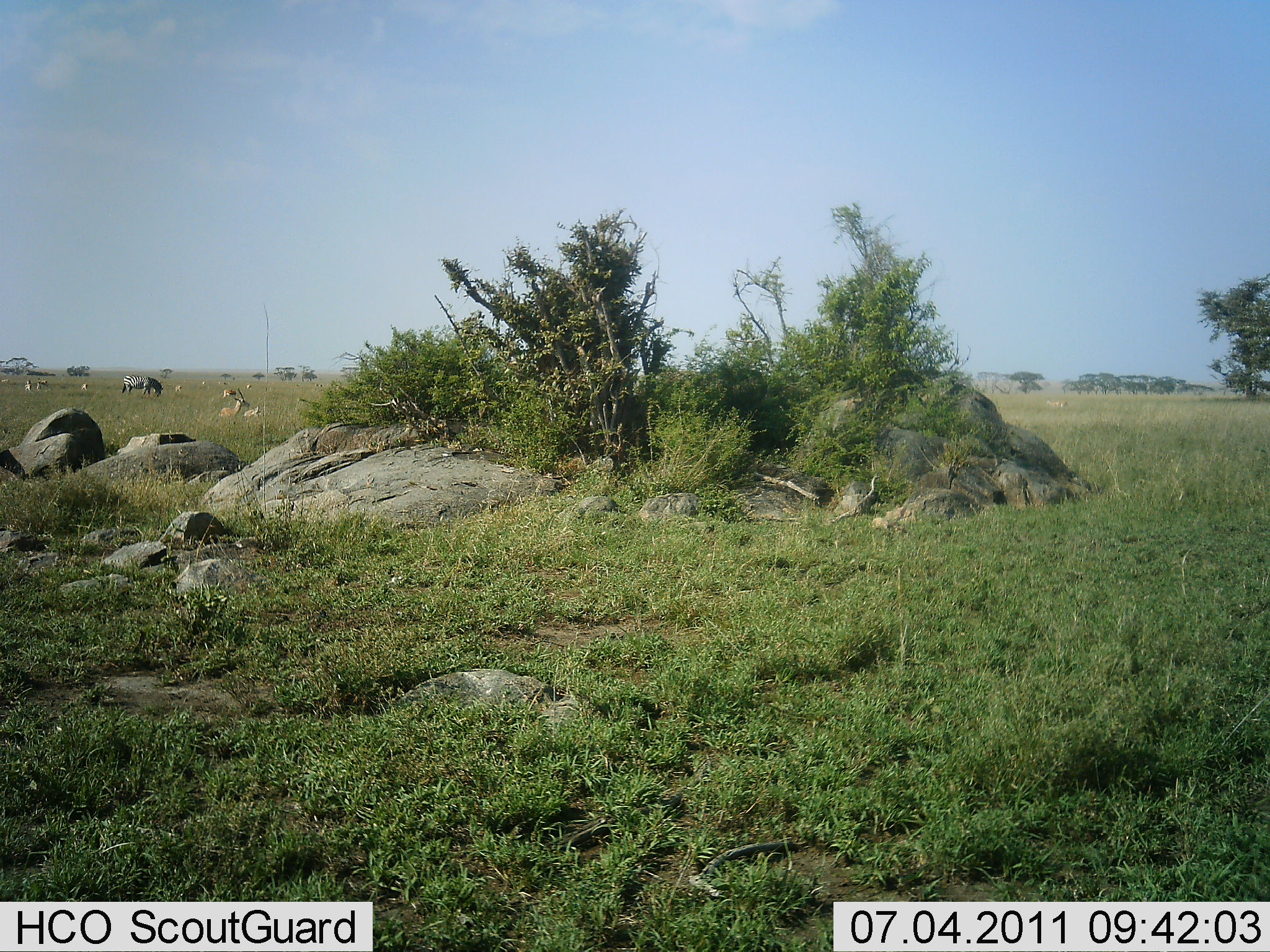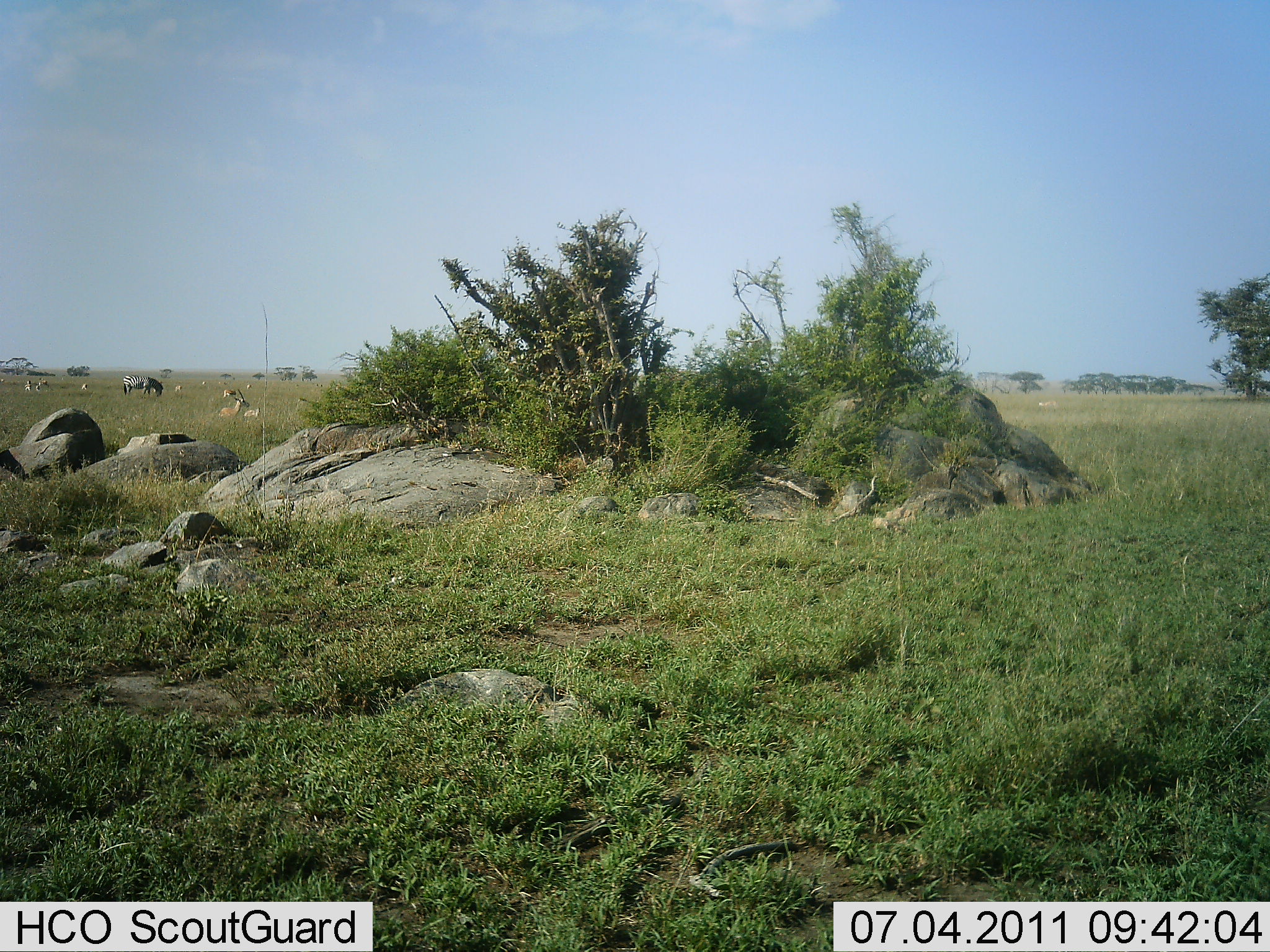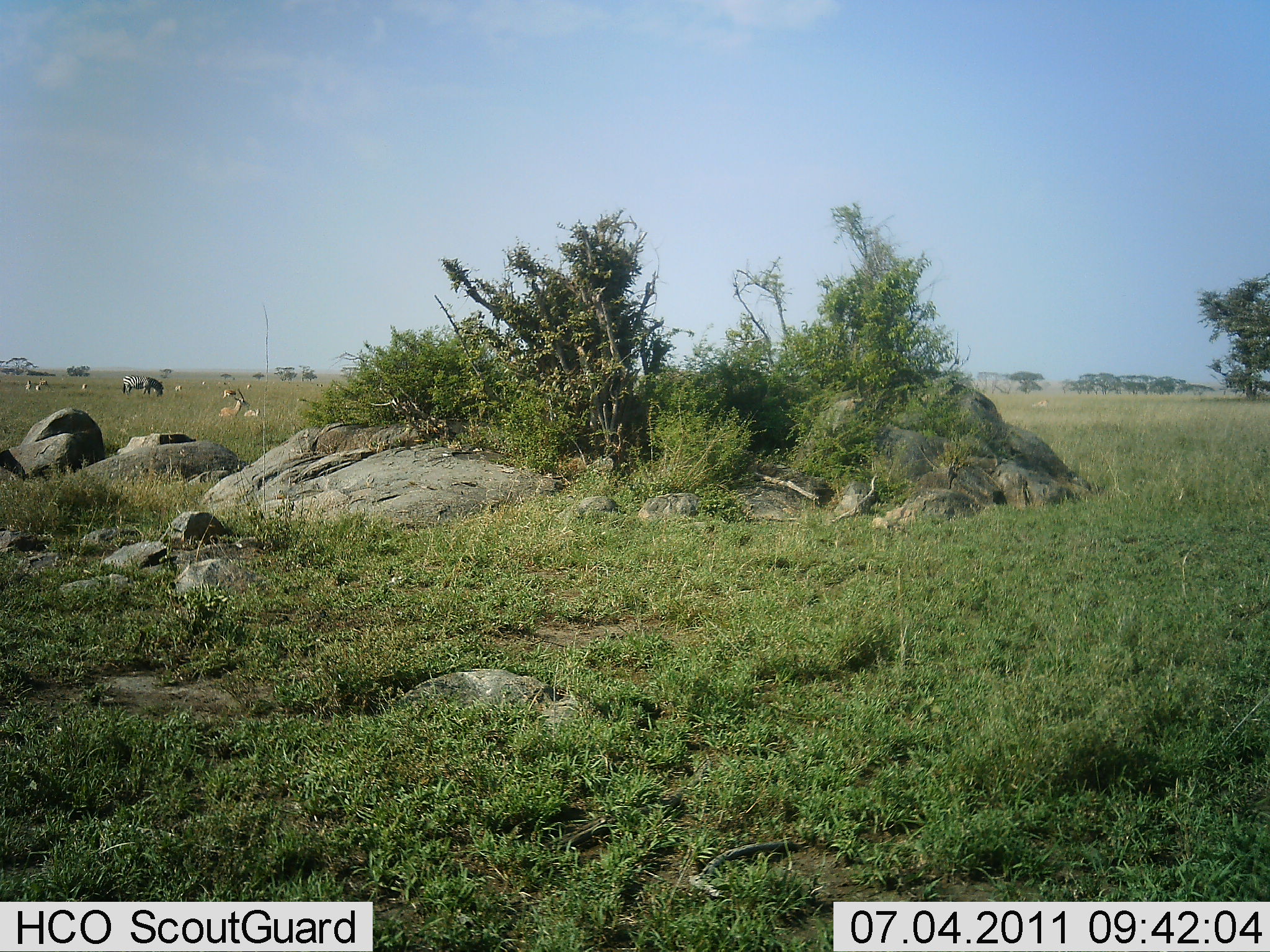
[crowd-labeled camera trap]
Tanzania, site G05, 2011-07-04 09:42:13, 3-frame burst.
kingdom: Animalia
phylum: Chordata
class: Mammalia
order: Artiodactyla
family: Bovidae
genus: Nanger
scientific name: Nanger granti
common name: grant's gazelle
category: gazellegrants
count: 8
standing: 75%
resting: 100%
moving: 25%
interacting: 0%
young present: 0%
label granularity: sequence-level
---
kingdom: Animalia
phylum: Chordata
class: Mammalia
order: Perissodactyla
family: Equidae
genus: Equus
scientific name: Equus quagga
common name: plains zebra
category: zebra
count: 1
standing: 36%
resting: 0%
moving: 9%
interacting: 0%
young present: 0%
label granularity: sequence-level